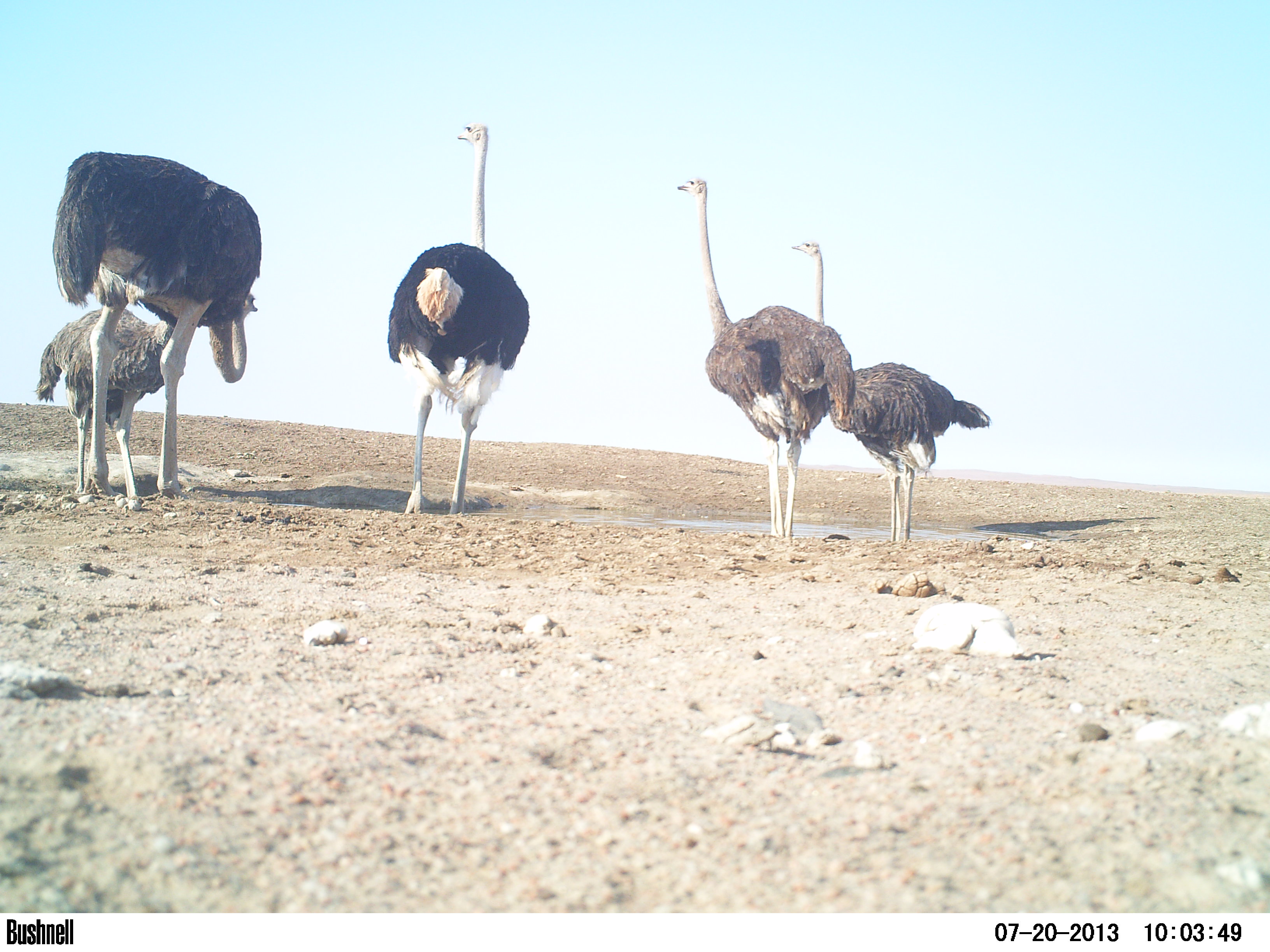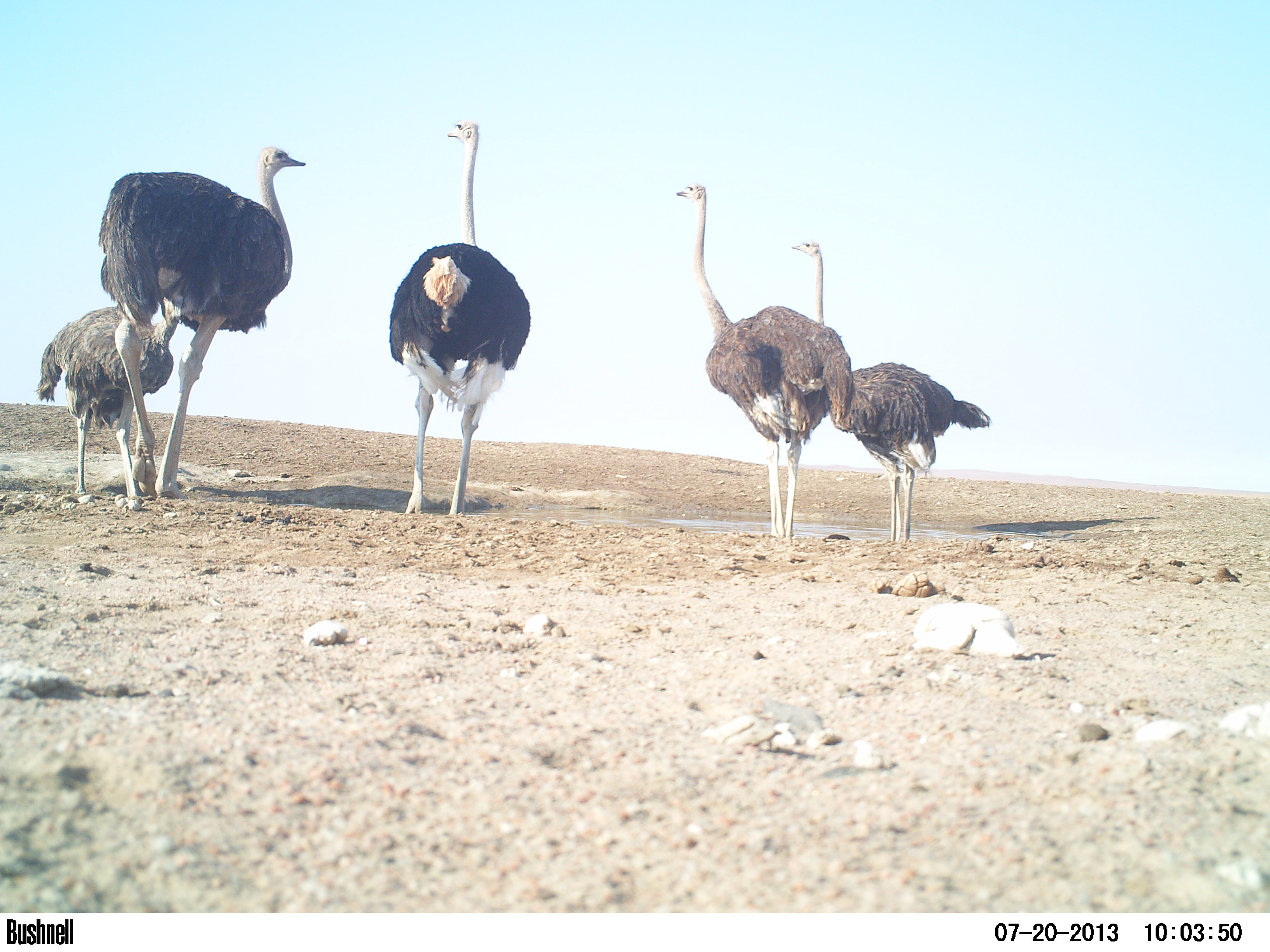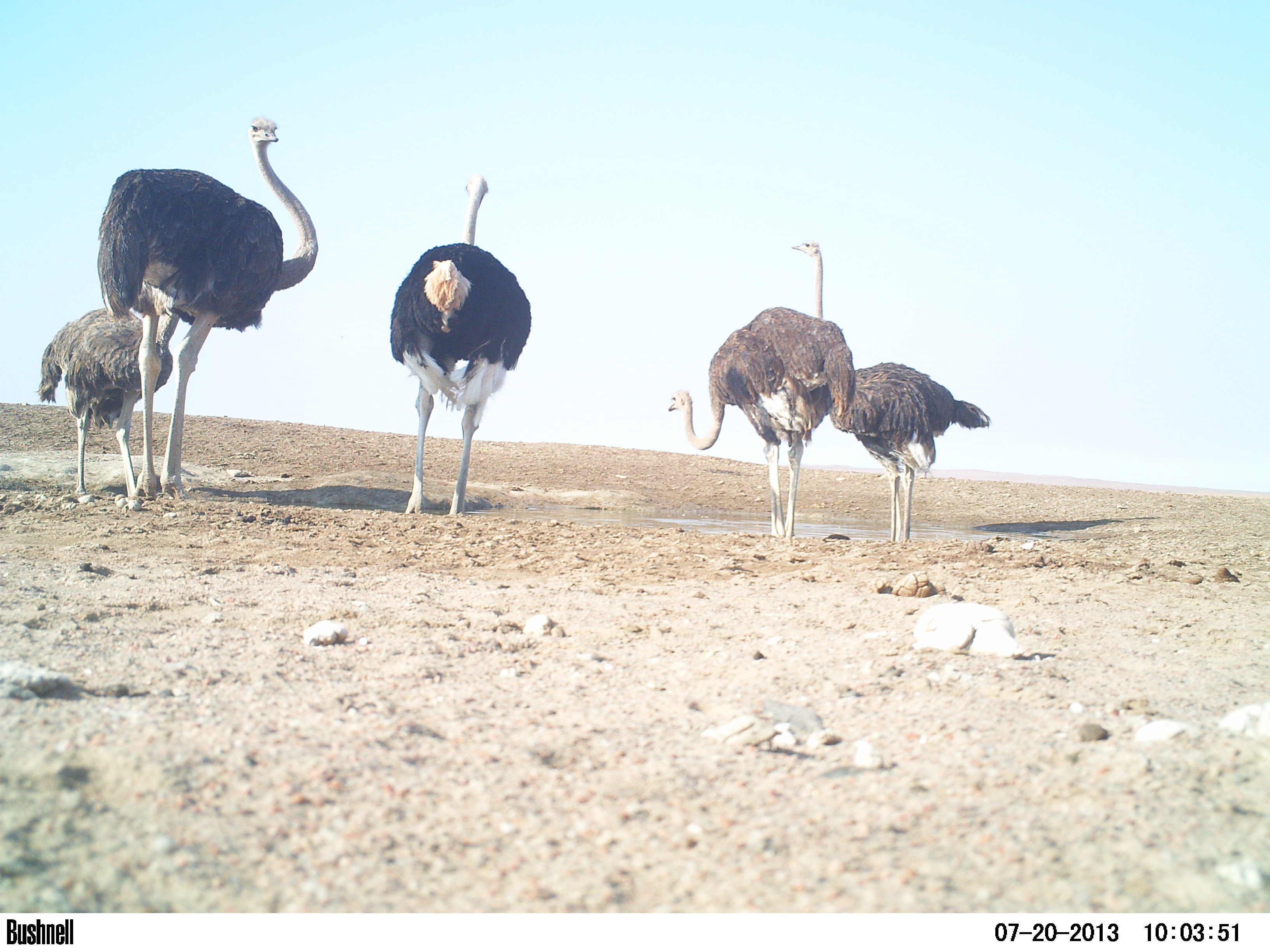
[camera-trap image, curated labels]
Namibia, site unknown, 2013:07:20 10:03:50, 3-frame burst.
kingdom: Animalia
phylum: Chordata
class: Aves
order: Struthioniformes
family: Struthionidae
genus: Struthio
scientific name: Struthio camelus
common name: common ostrich